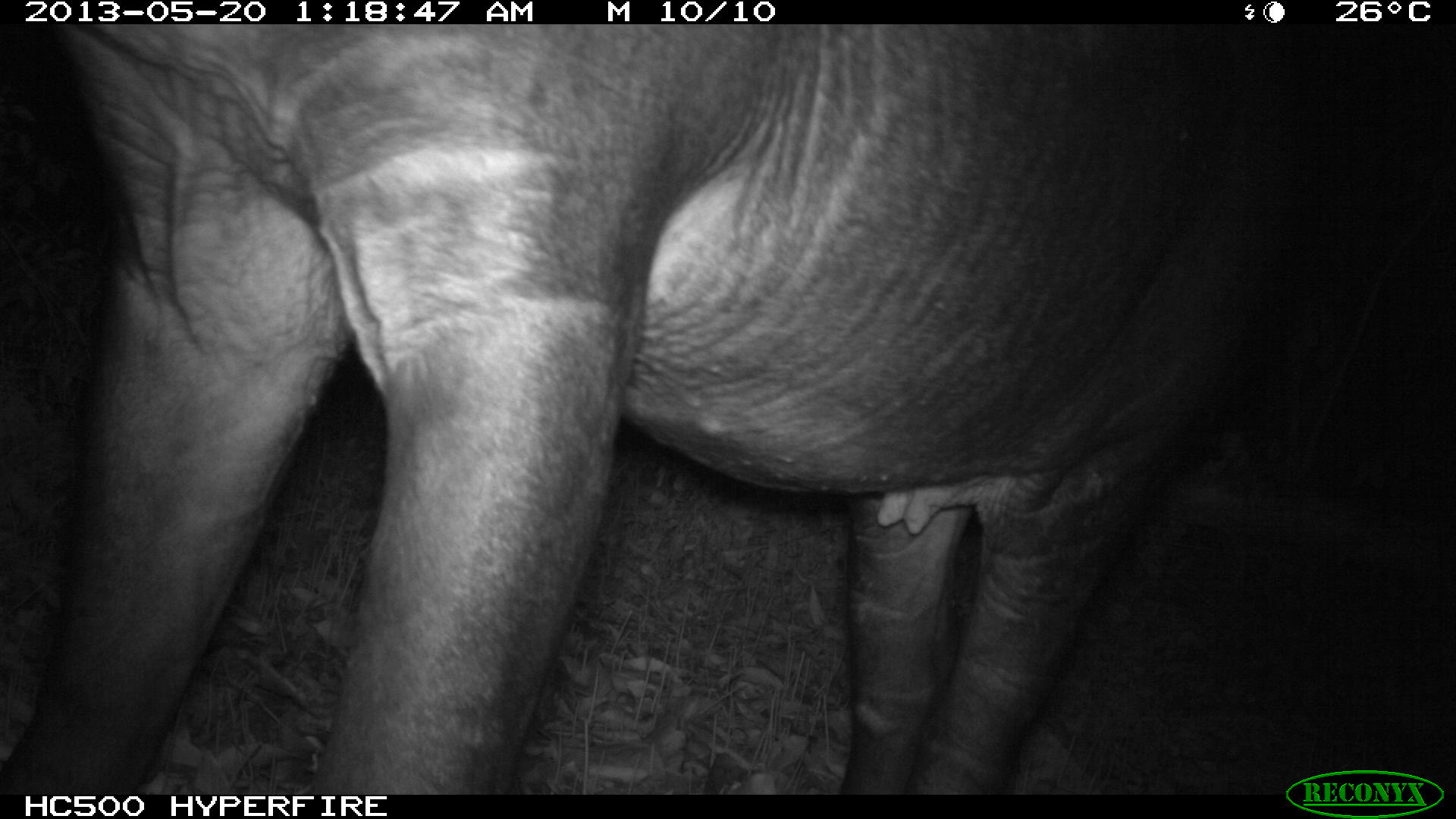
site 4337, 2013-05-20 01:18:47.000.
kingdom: Animalia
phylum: Chordata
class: Mammalia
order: Perissodactyla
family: Tapiridae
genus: Tapirus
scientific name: Tapirus bairdii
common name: baird's tapir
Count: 1.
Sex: female.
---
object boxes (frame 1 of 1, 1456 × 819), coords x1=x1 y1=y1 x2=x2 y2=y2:
tapirus bairdii: x1=1 y1=20 x2=1321 y2=795